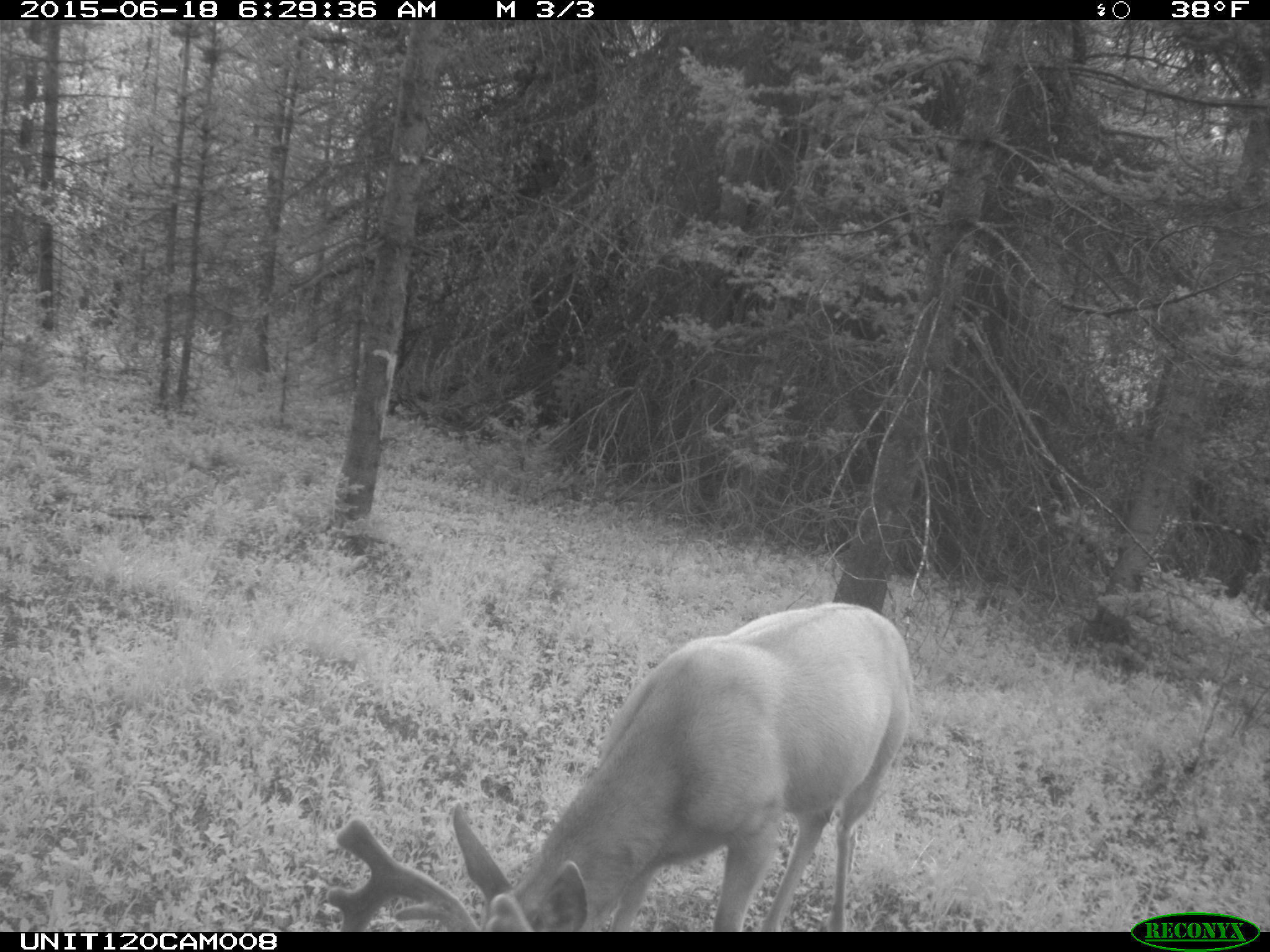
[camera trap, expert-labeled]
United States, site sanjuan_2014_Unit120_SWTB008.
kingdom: Animalia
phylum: Chordata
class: Mammalia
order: Artiodactyla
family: Cervidae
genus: Odocoileus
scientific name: Odocoileus hemionus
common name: mule deer